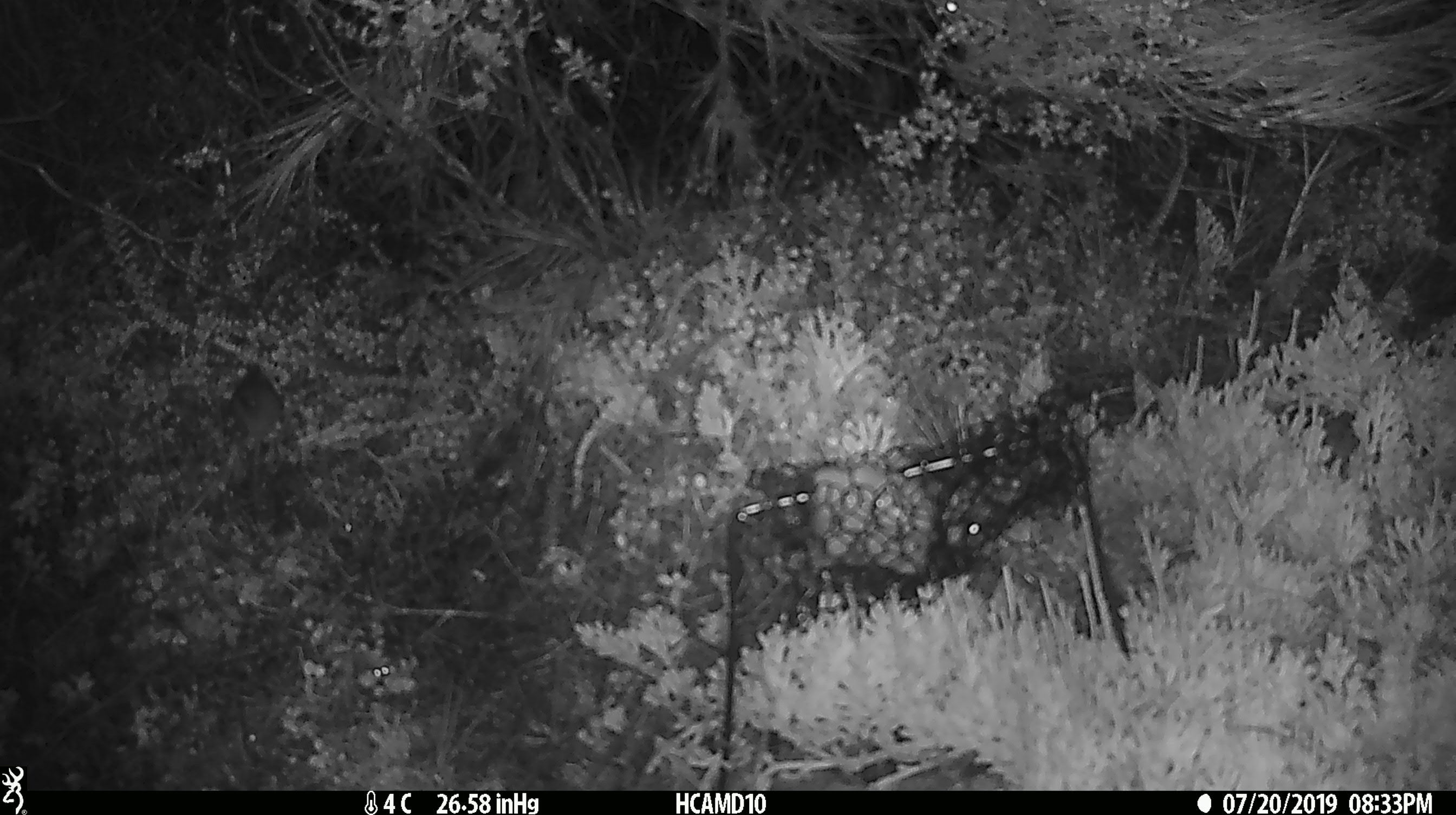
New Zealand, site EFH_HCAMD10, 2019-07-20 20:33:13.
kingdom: Animalia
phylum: Chordata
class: Mammalia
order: Rodentia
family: Muridae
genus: Mus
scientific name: Mus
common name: mouse